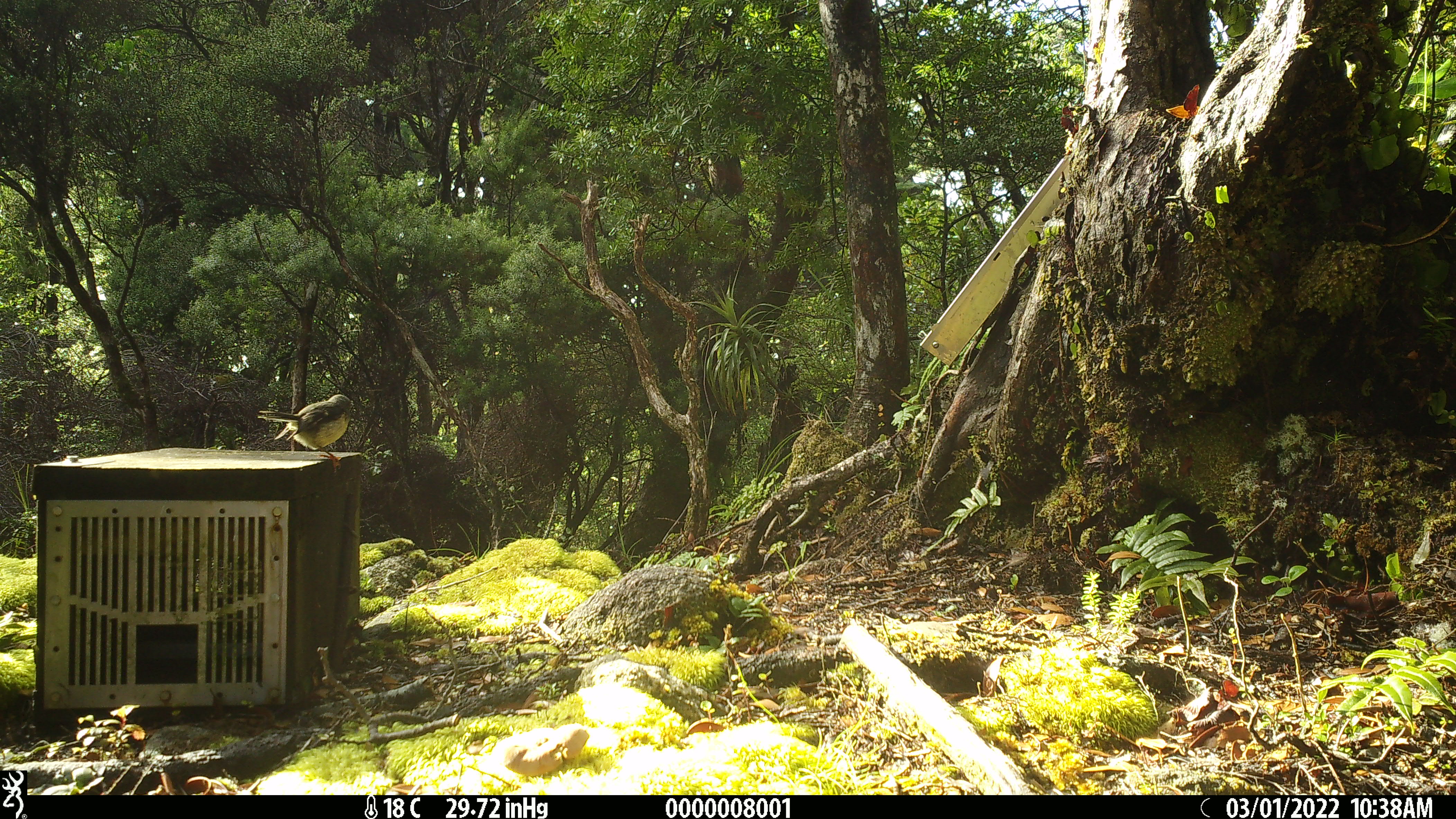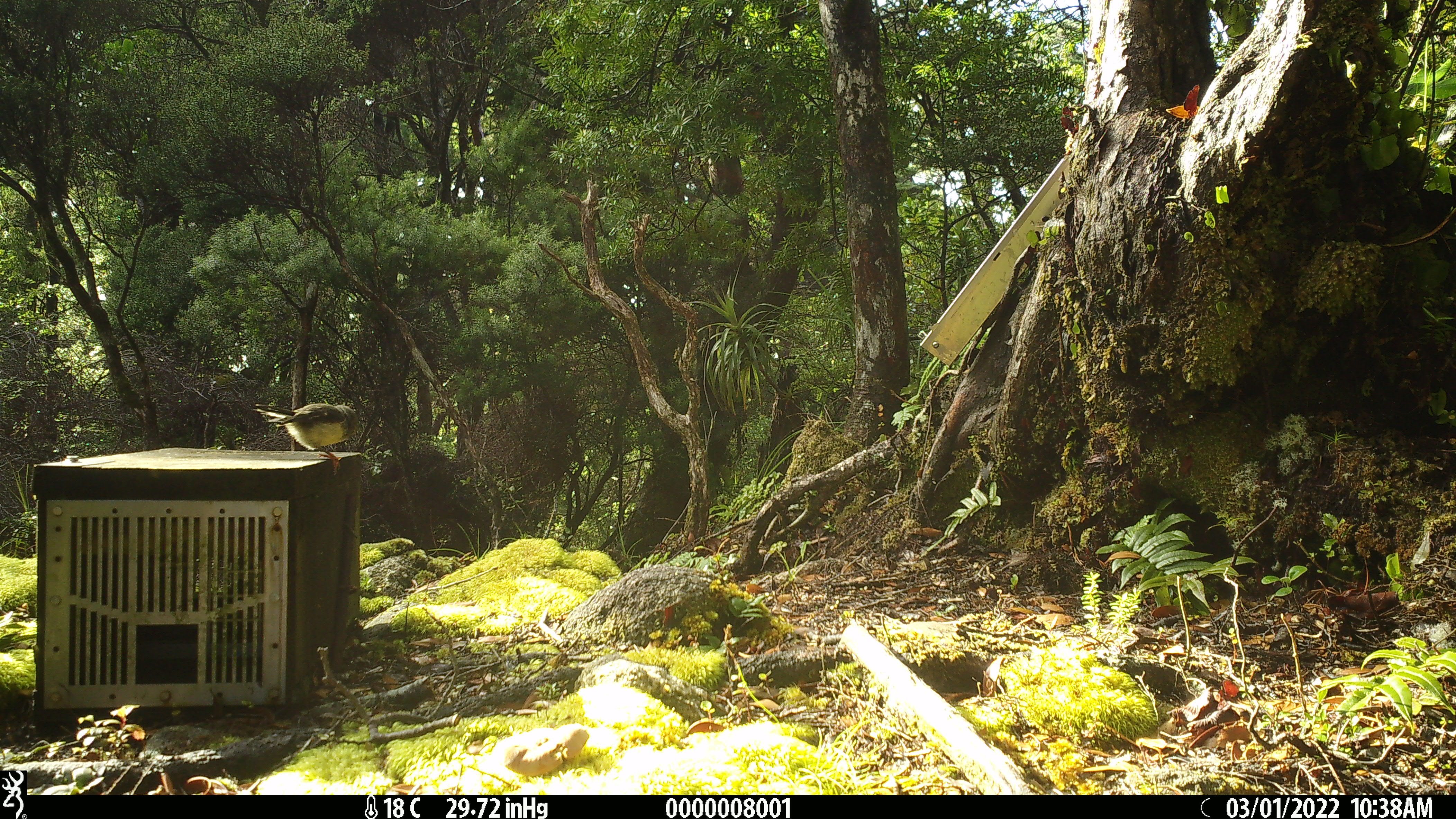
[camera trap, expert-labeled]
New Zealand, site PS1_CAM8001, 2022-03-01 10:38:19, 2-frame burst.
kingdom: Animalia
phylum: Chordata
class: Aves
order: Passeriformes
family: Petroicidae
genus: Petroica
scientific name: Petroica macrocephala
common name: tomtit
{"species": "tomtit (Petroica macrocephala)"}